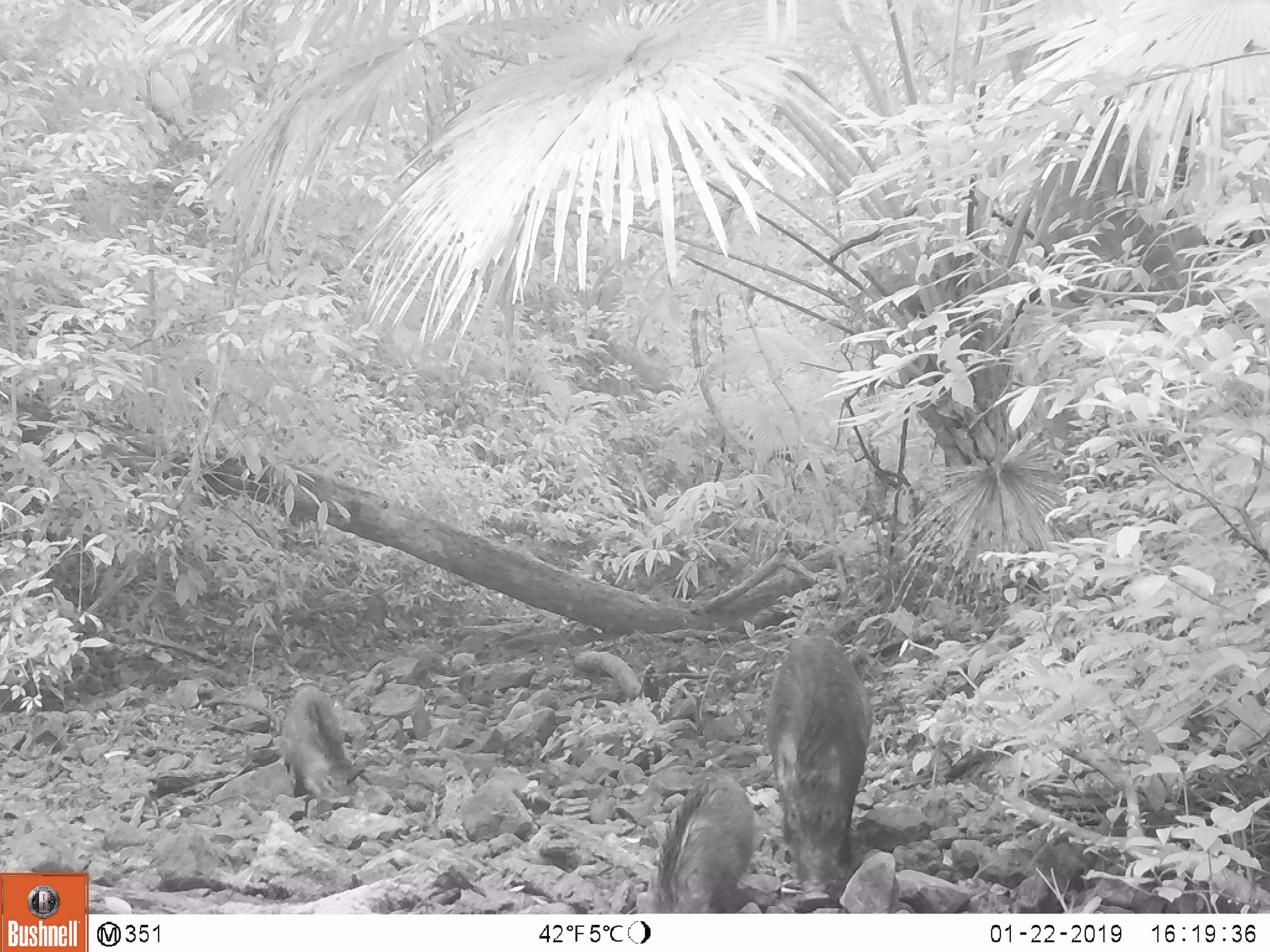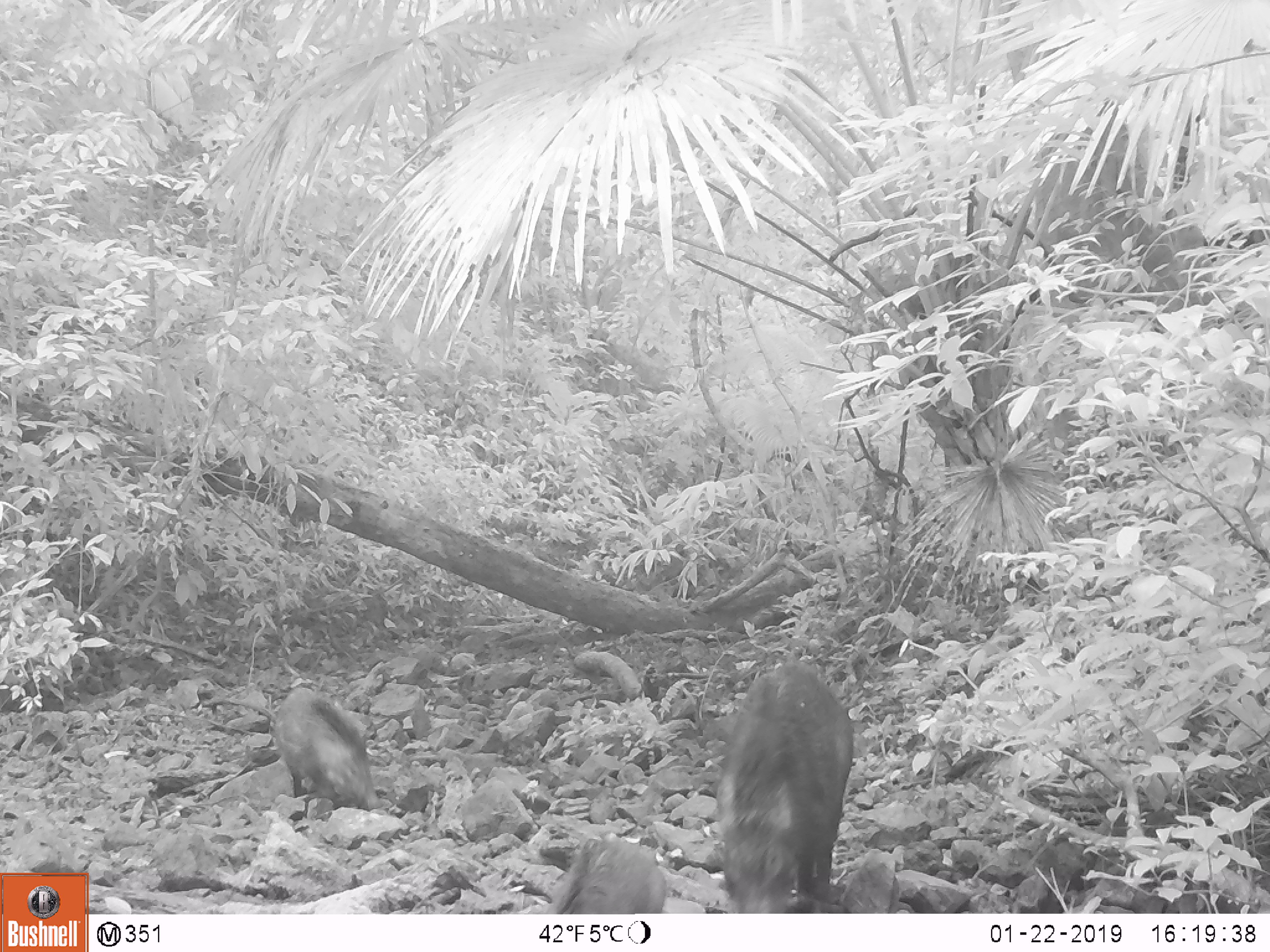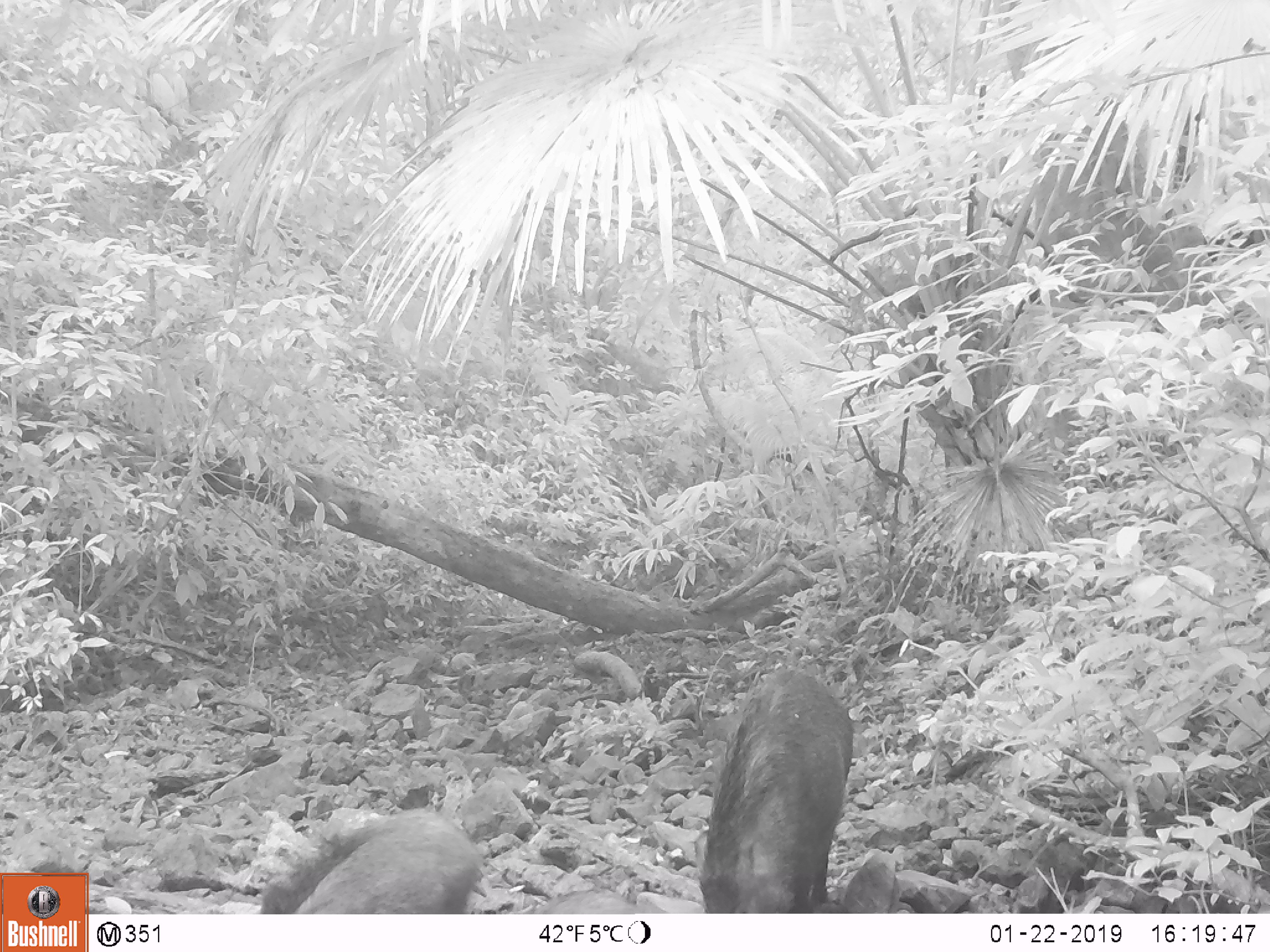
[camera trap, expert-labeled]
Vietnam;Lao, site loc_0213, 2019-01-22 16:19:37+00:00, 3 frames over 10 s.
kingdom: Animalia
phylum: Chordata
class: Mammalia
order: Artiodactyla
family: Suidae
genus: Sus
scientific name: Sus scrofa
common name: eurasian wild pig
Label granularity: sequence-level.